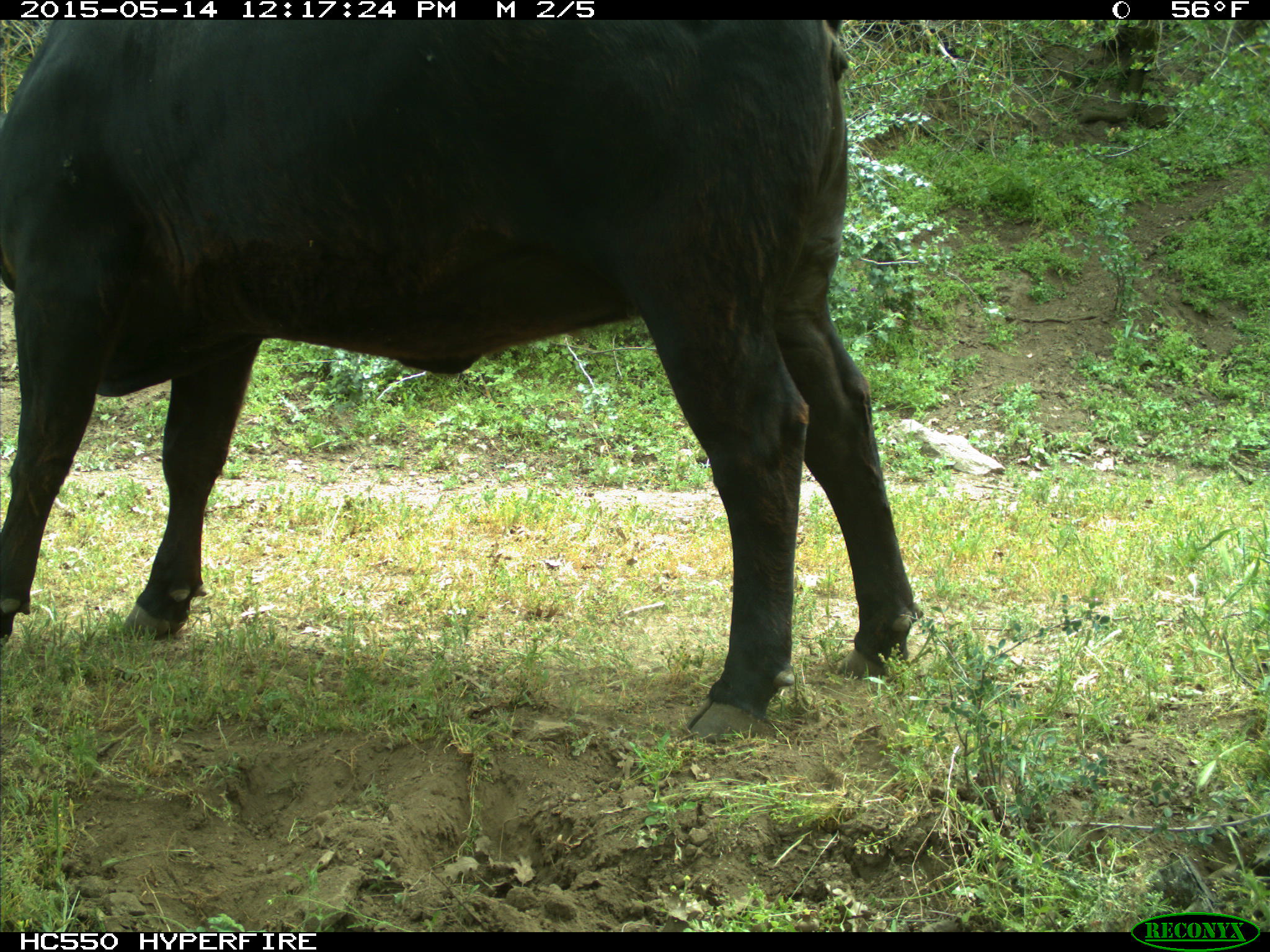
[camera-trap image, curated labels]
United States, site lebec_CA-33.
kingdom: Animalia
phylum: Chordata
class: Mammalia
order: Artiodactyla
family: Bovidae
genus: Bos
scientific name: Bos taurus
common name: domestic cow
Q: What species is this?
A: Bos taurus (domestic cow).